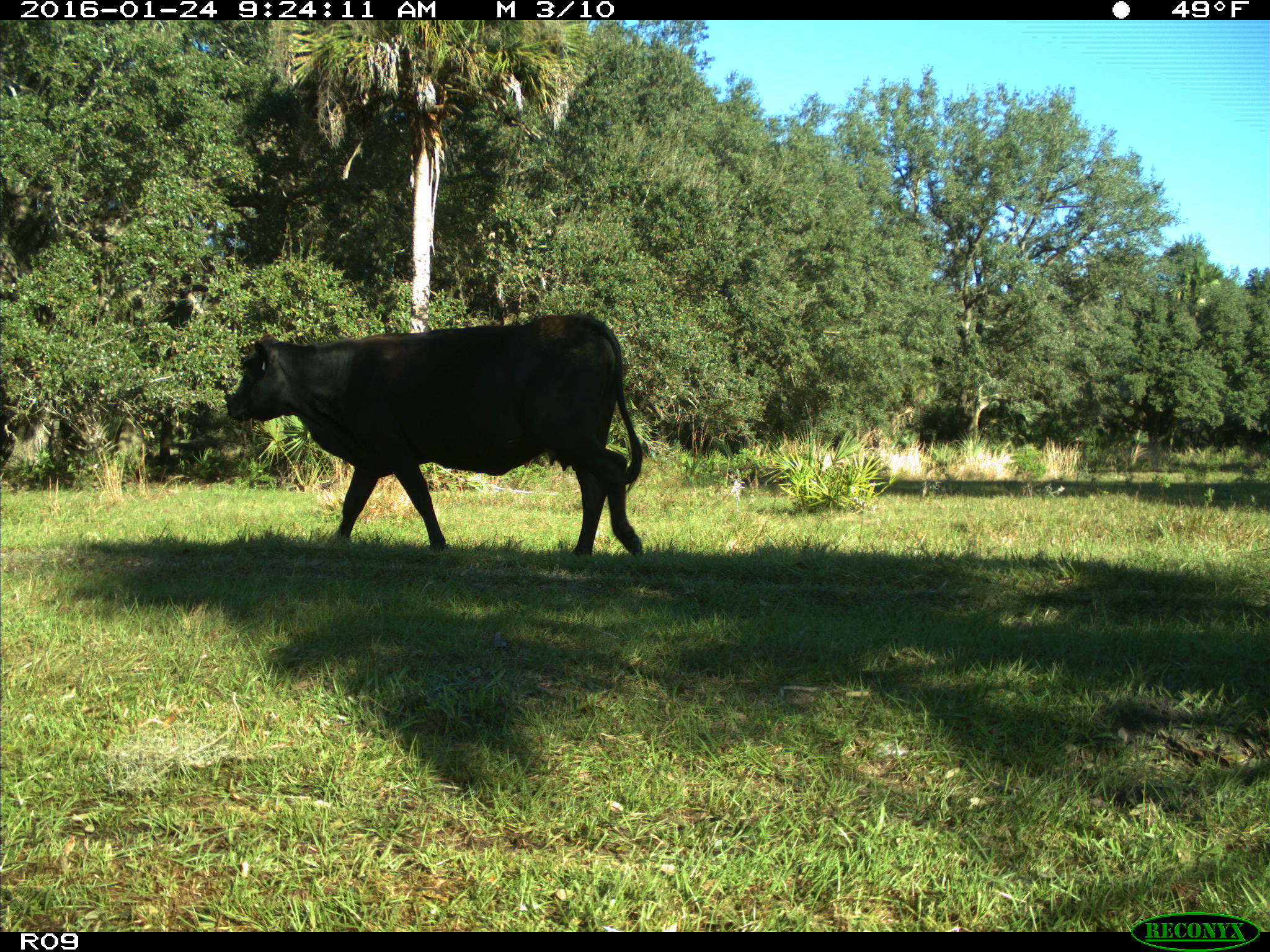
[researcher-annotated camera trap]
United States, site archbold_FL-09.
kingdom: Animalia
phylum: Chordata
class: Mammalia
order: Artiodactyla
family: Bovidae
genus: Bos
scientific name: Bos taurus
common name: domestic cow